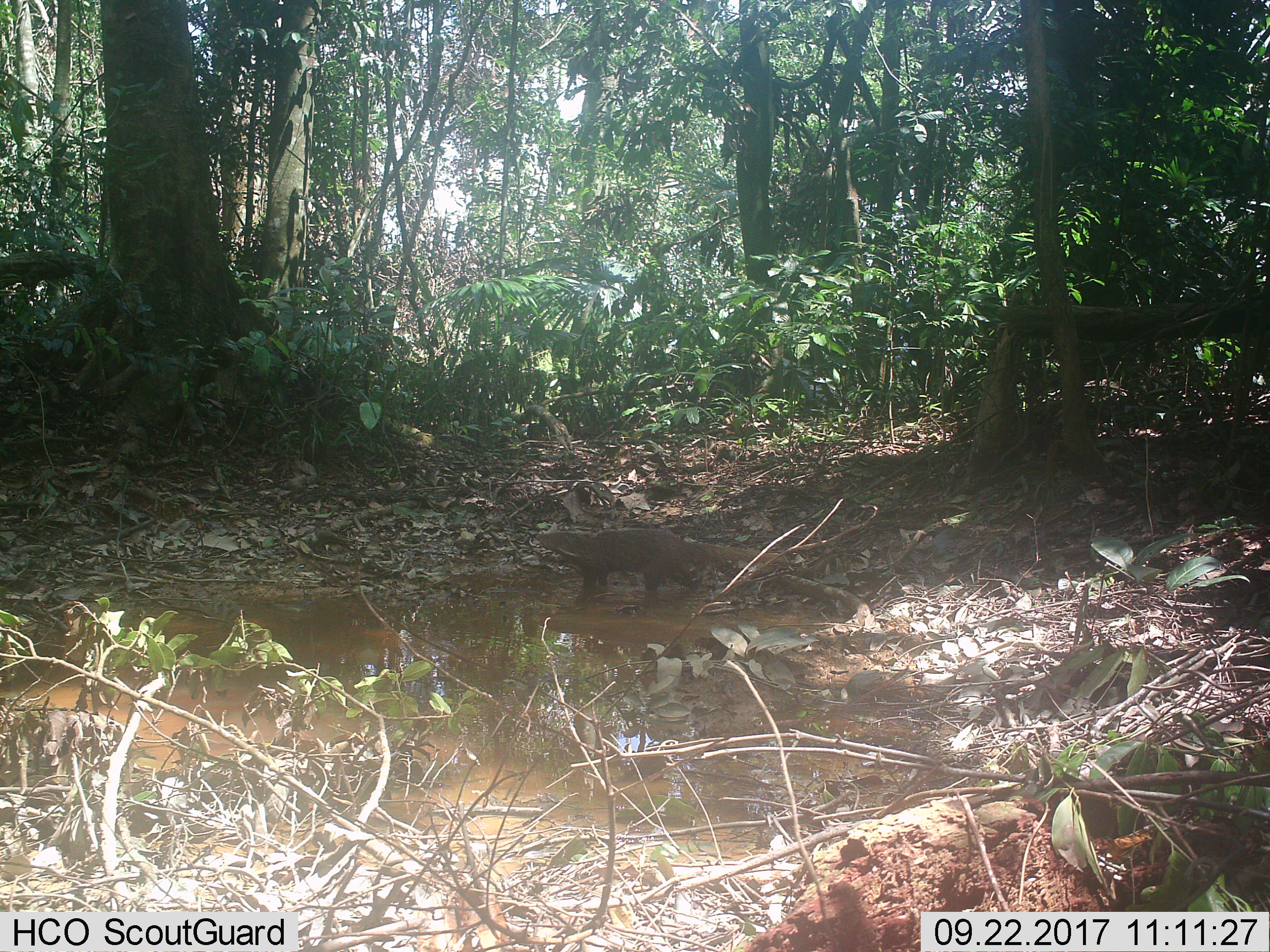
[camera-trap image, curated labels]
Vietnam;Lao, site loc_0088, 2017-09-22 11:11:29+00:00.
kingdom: Animalia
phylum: Chordata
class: Mammalia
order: Carnivora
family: Herpestidae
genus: Urva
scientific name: Urva urva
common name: crab-eating mongoose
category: crab eating mongoose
Crab eating mongoose (crab-eating mongoose) (Urva urva). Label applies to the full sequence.